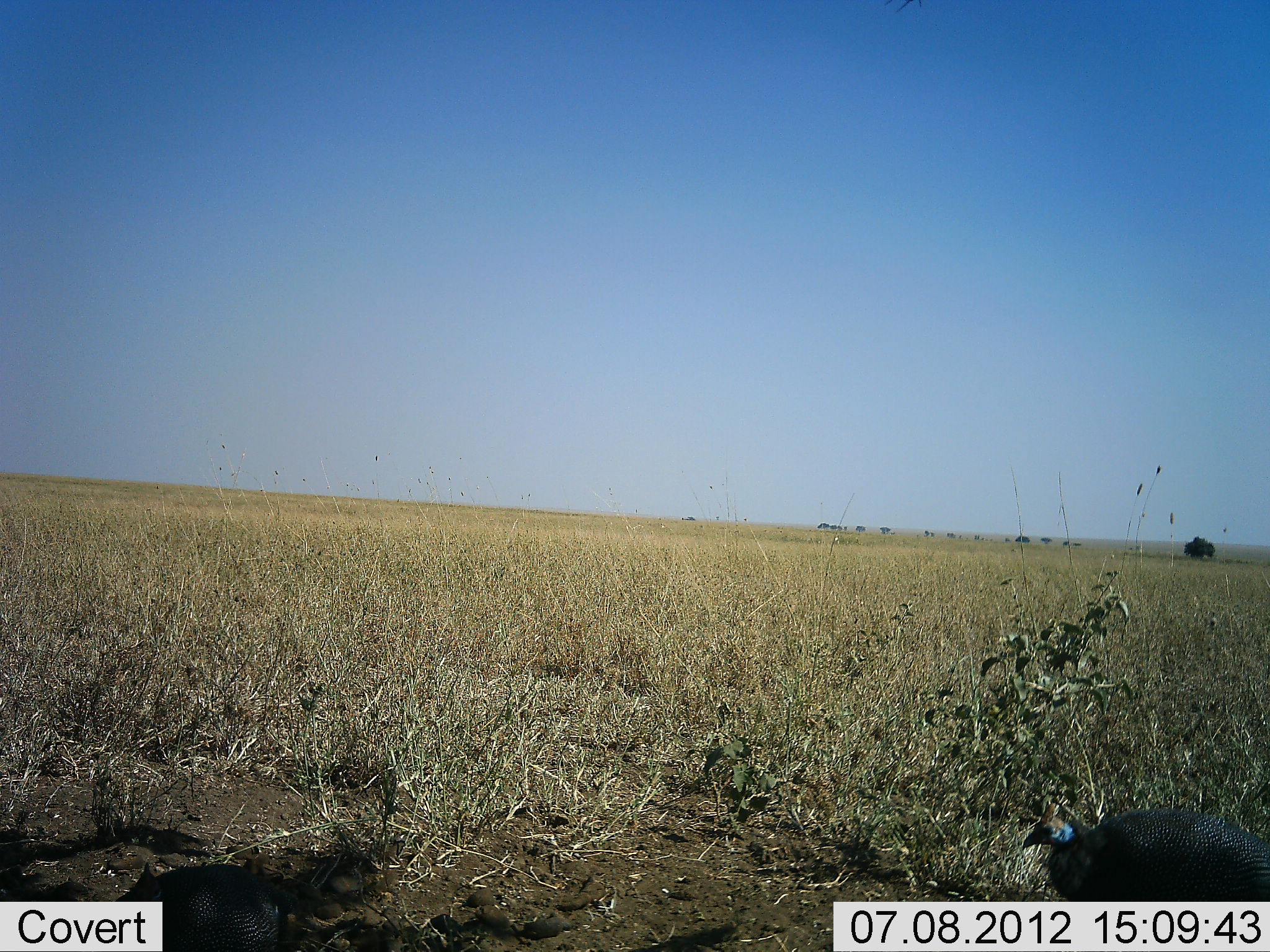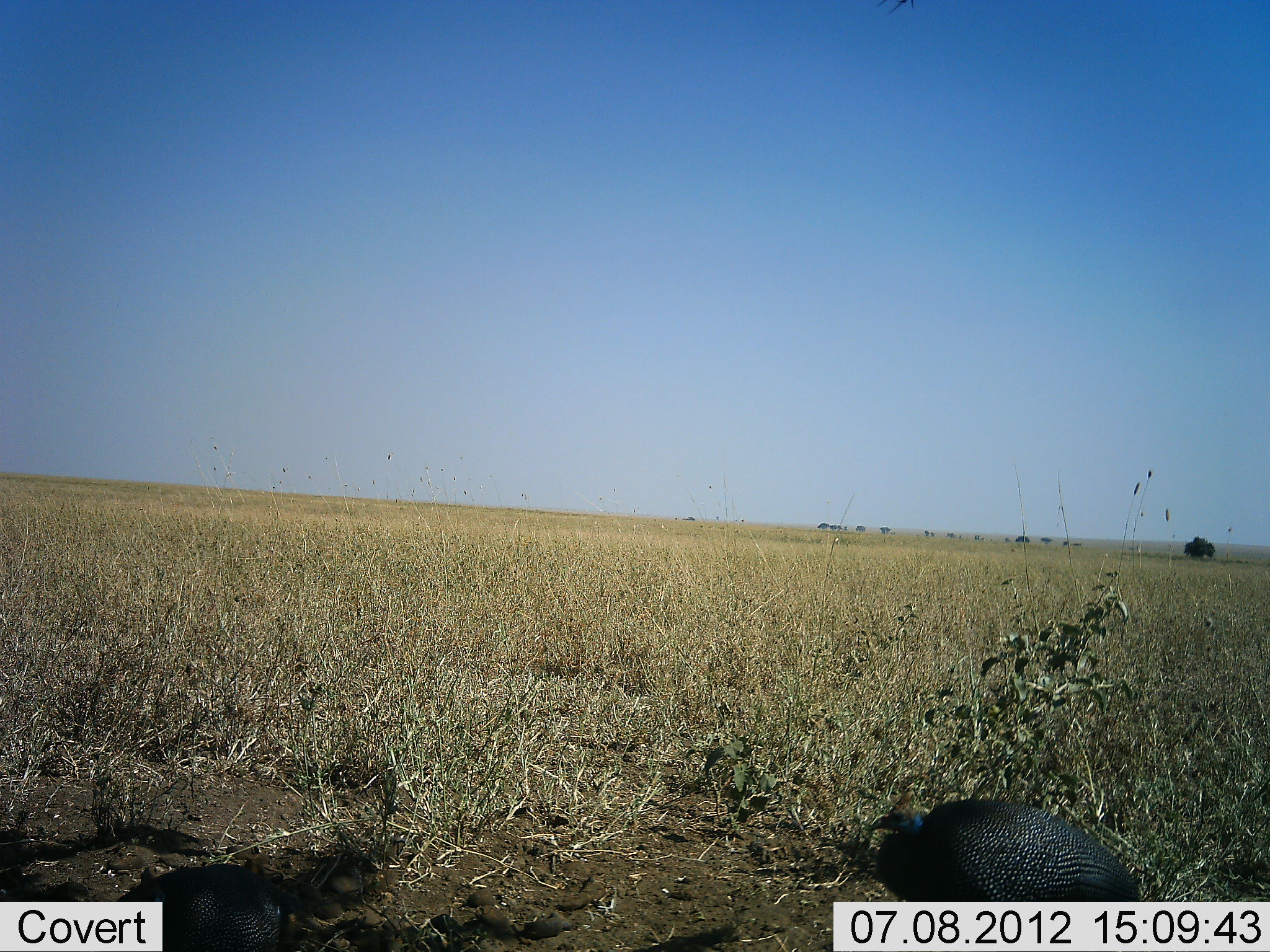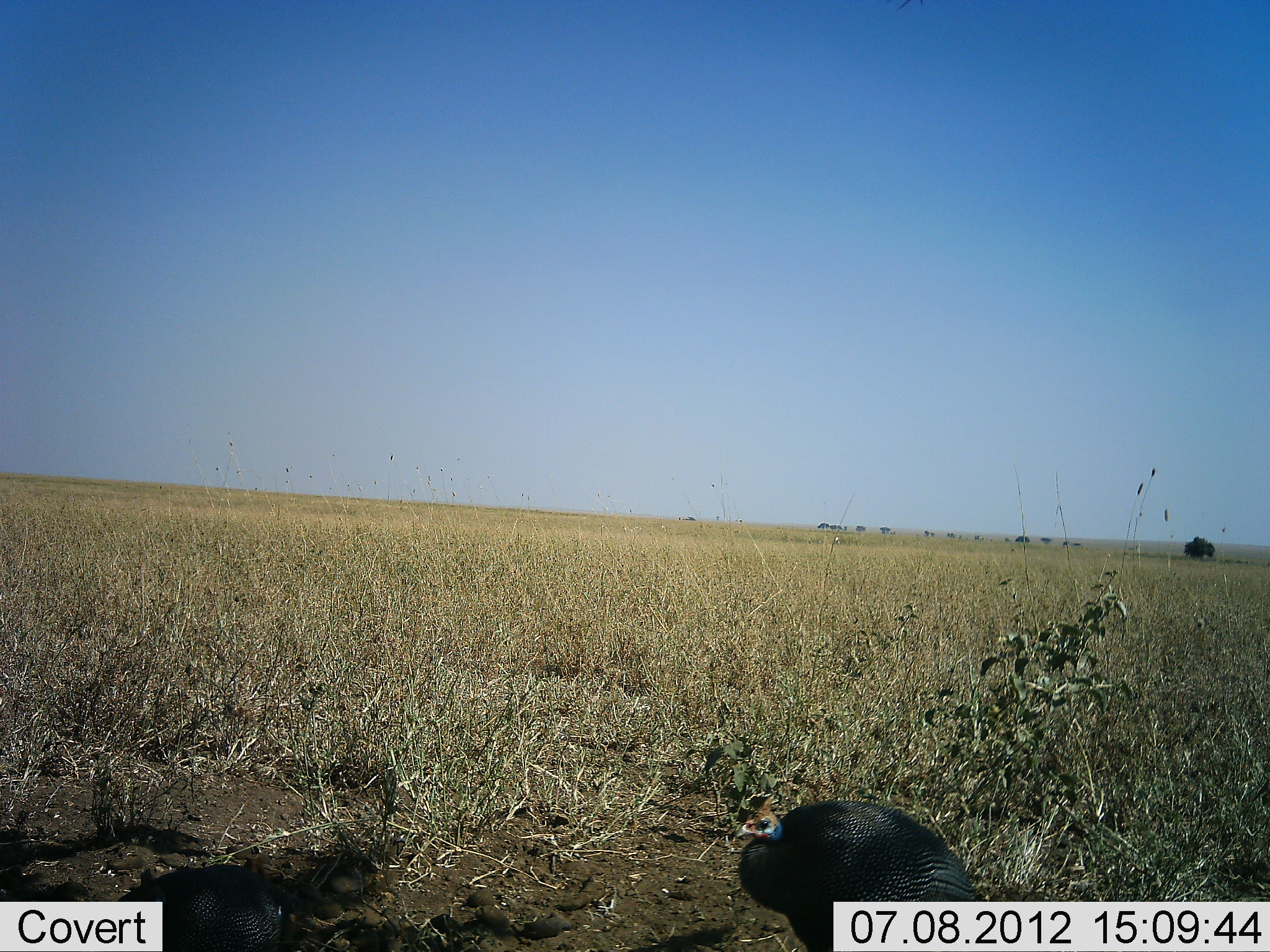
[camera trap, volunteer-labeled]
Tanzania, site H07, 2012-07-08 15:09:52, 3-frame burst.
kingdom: Animalia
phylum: Chordata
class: Aves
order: Galliformes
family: Numididae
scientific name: Numididae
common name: guinea fowl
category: guineafowl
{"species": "guineafowl (guinea fowl) (Numididae)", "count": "1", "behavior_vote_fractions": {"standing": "0%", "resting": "9%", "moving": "82%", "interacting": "9%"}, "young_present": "0%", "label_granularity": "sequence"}